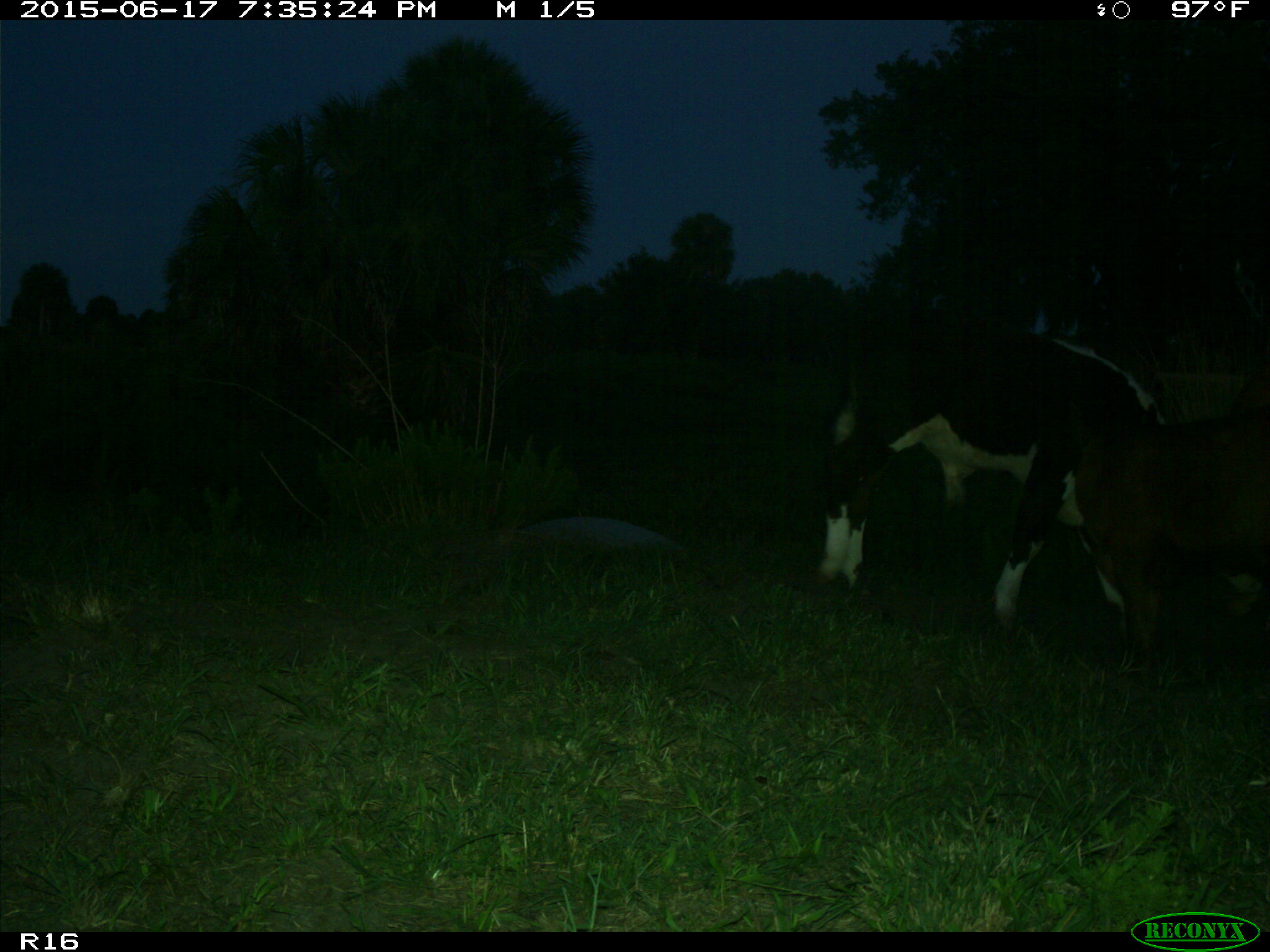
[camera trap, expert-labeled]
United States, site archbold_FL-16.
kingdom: Animalia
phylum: Chordata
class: Mammalia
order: Artiodactyla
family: Bovidae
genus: Bos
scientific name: Bos taurus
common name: domestic cow